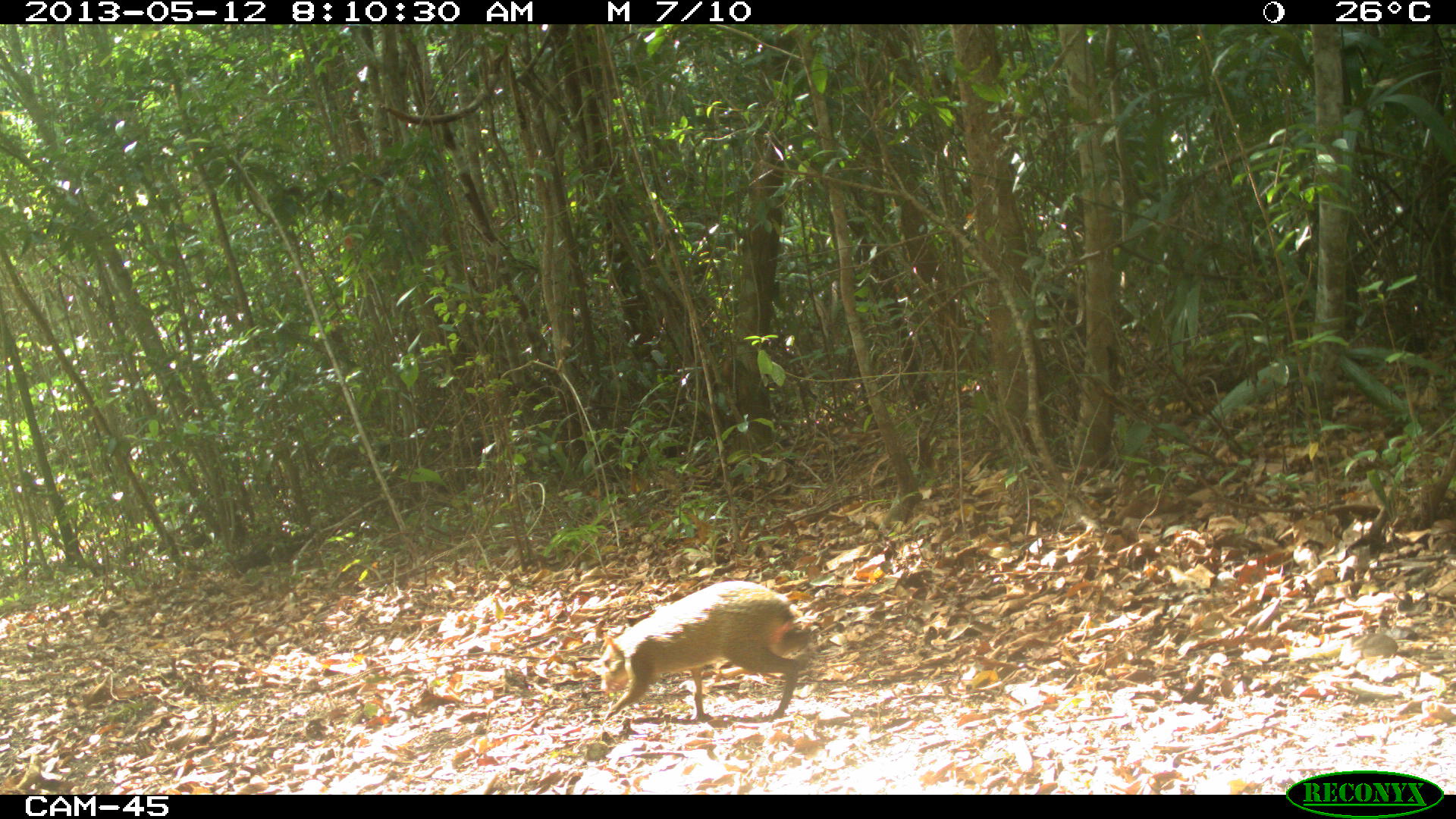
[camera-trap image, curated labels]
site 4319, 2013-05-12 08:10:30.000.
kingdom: Animalia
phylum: Chordata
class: Mammalia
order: Rodentia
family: Dasyproctidae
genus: Dasyprocta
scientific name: Dasyprocta punctata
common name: central american agouti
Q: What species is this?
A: Dasyprocta punctata (central american agouti).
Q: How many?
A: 1.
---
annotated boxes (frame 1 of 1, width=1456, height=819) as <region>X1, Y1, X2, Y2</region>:
dasyprocta punctata: <region>587, 579, 819, 722</region>